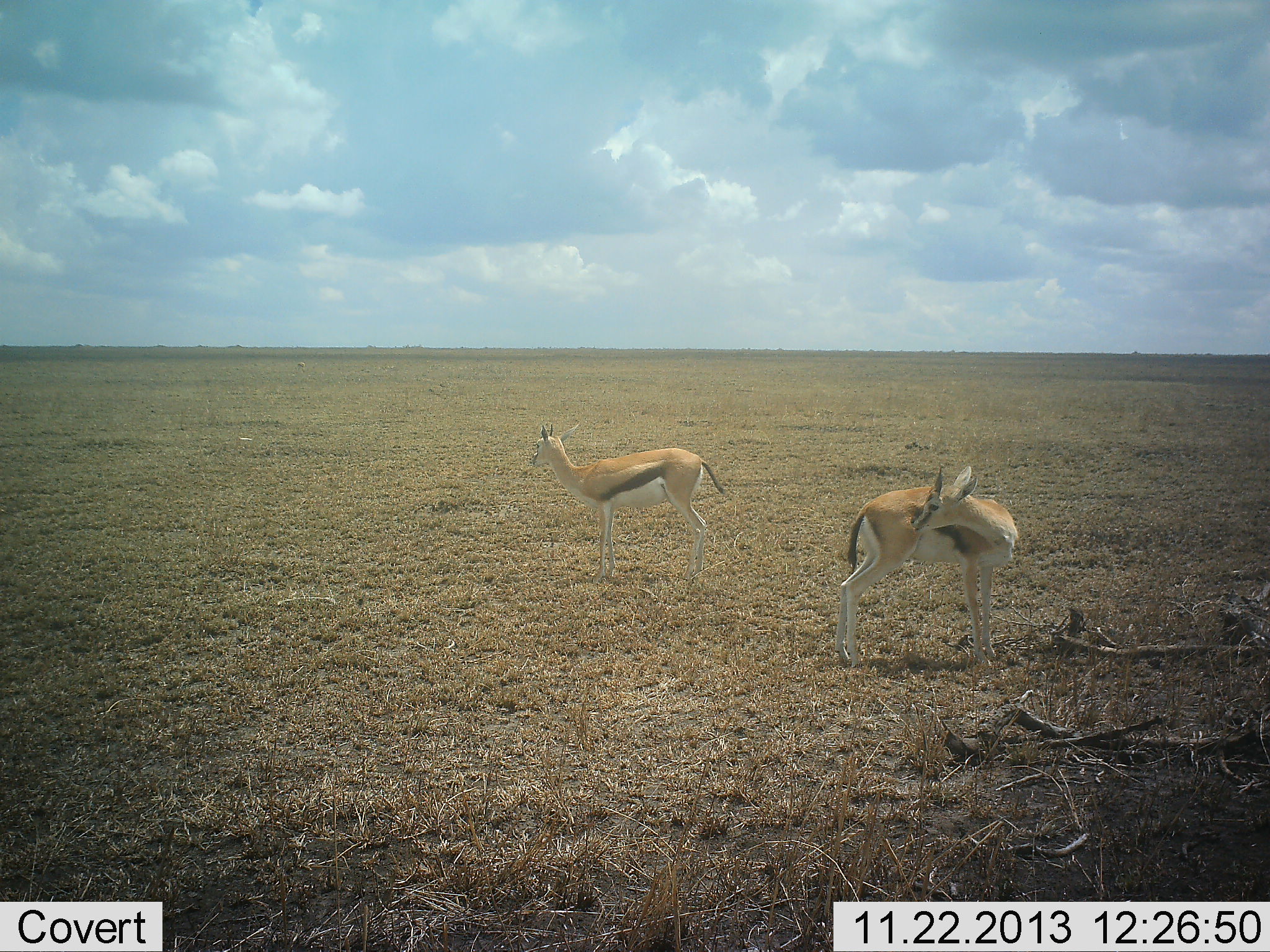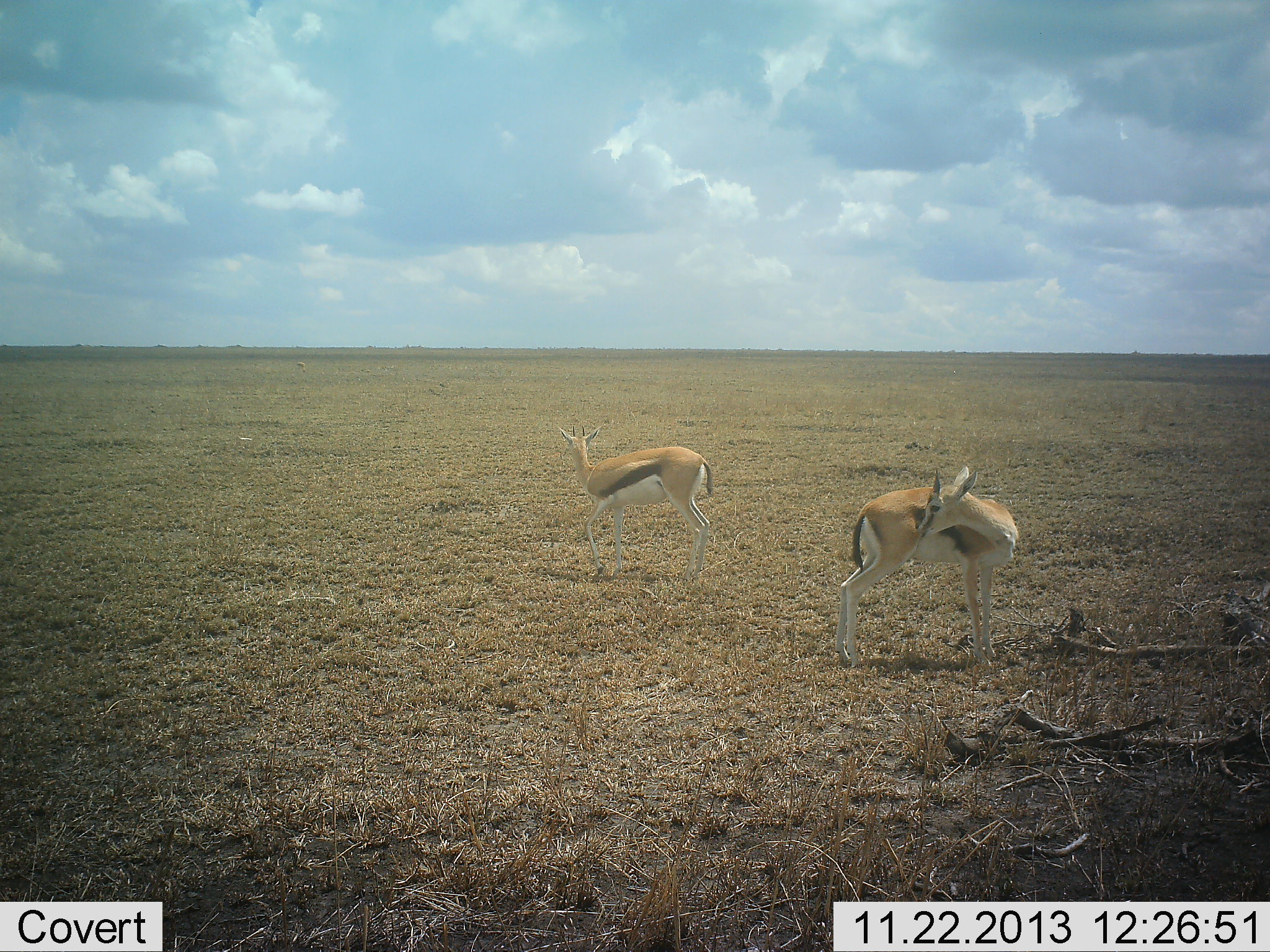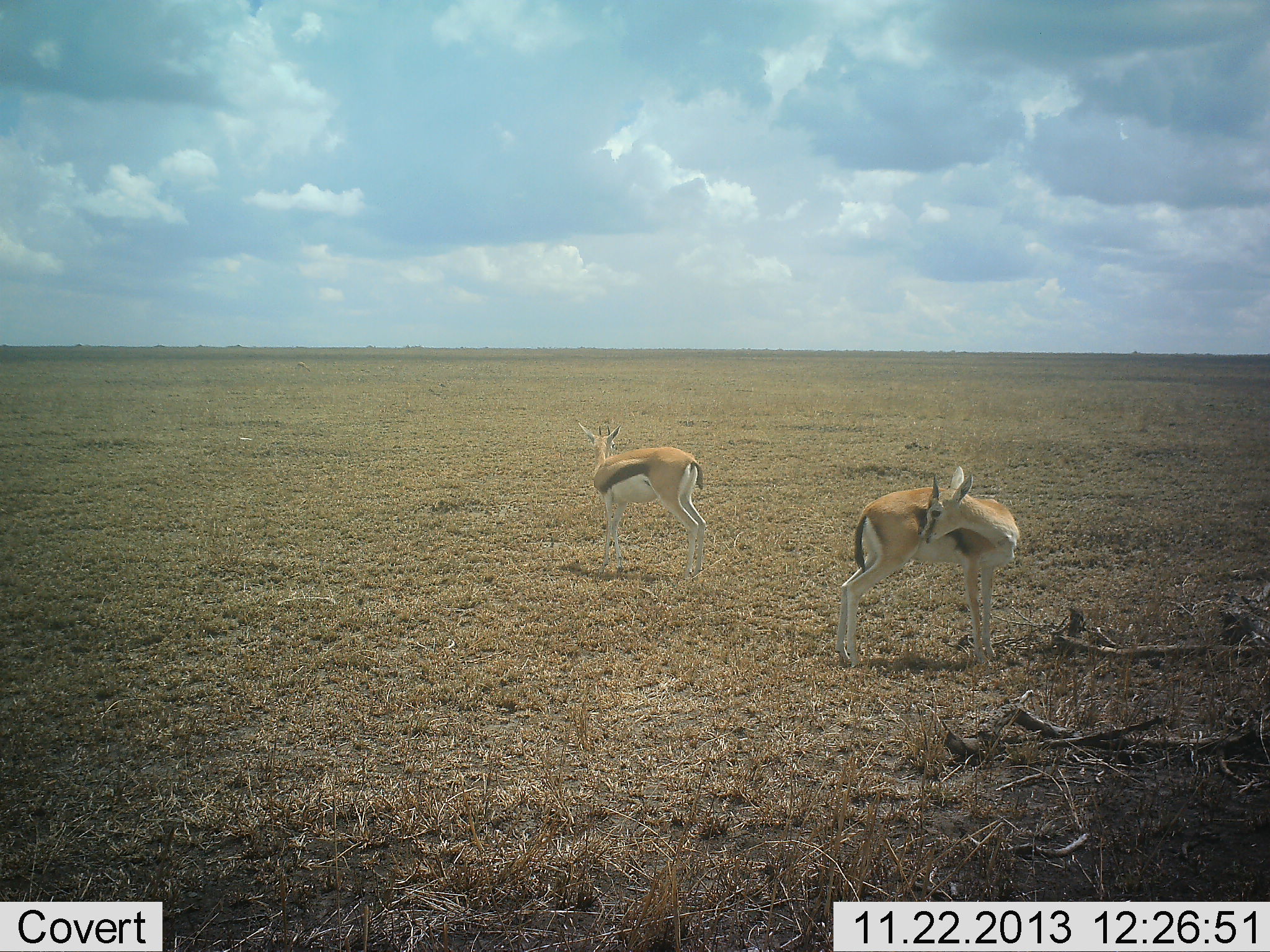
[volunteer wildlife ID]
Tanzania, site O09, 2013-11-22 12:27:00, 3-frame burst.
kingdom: Animalia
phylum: Chordata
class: Mammalia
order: Artiodactyla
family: Bovidae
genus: Eudorcas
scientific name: Eudorcas thomsonii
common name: thomson's gazelle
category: gazellethomsons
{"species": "gazellethomsons (thomson's gazelle) (Eudorcas thomsonii)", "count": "2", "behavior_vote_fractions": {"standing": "90%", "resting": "0%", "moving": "30%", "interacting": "0%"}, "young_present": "0%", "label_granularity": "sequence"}